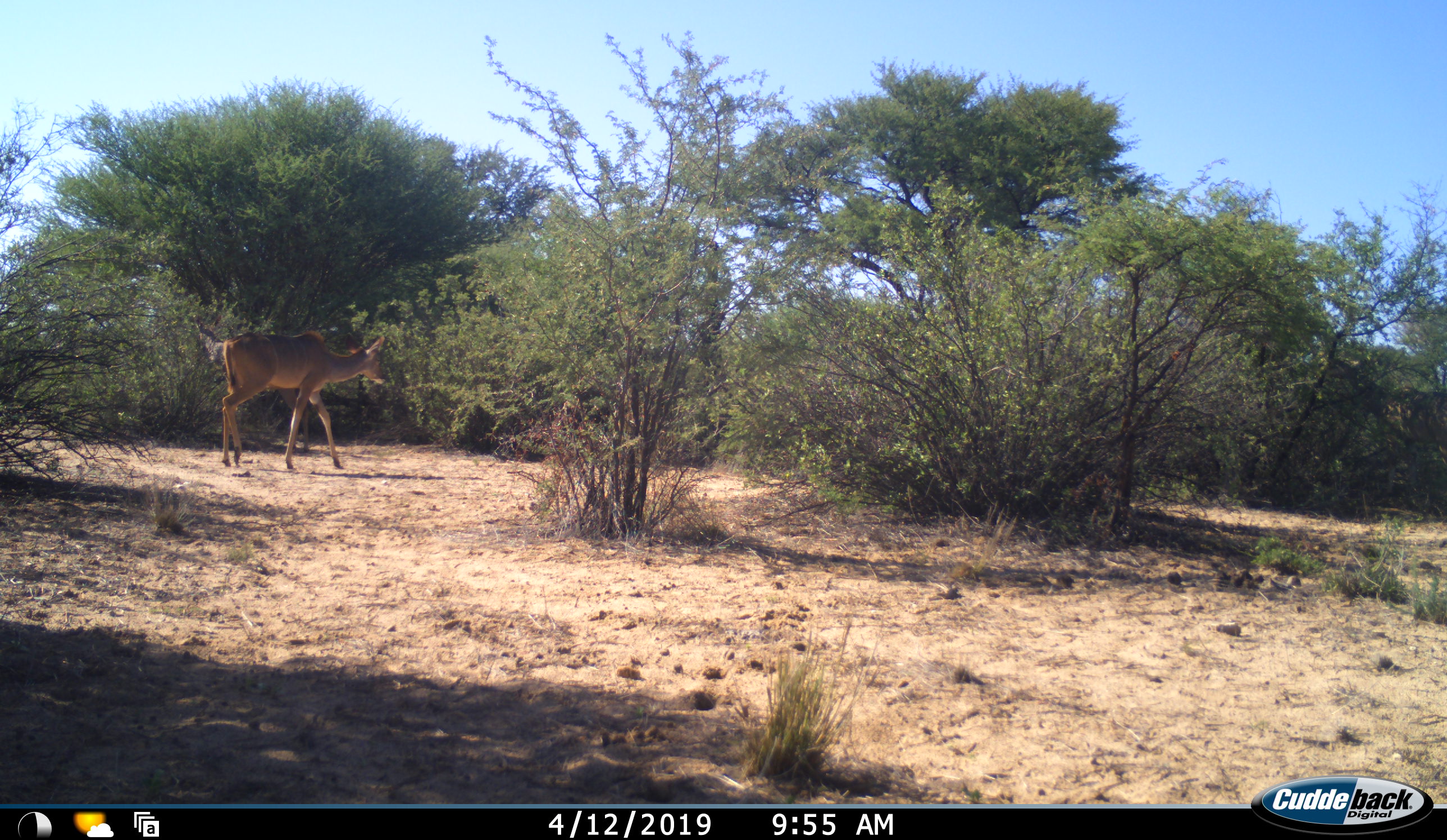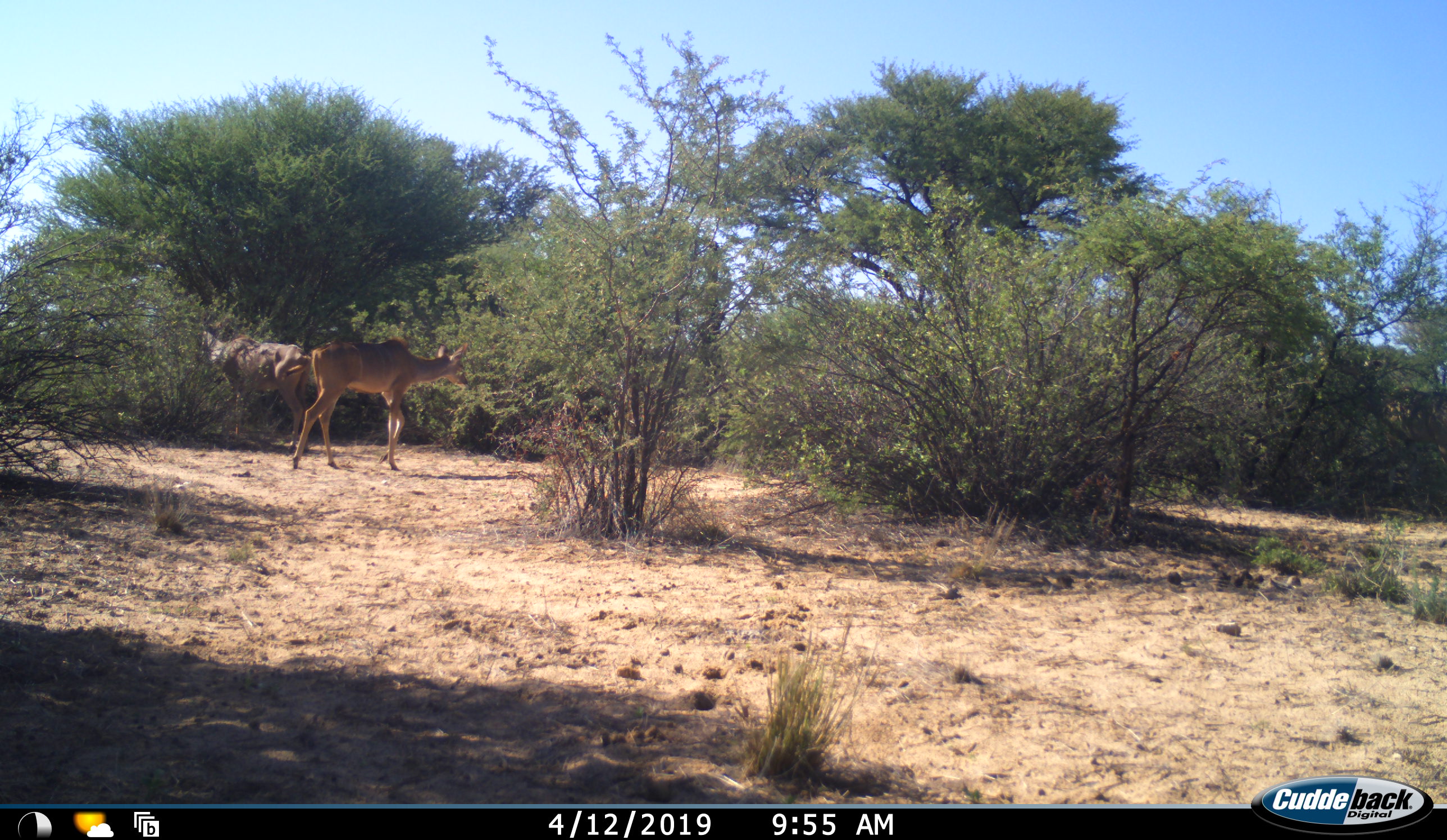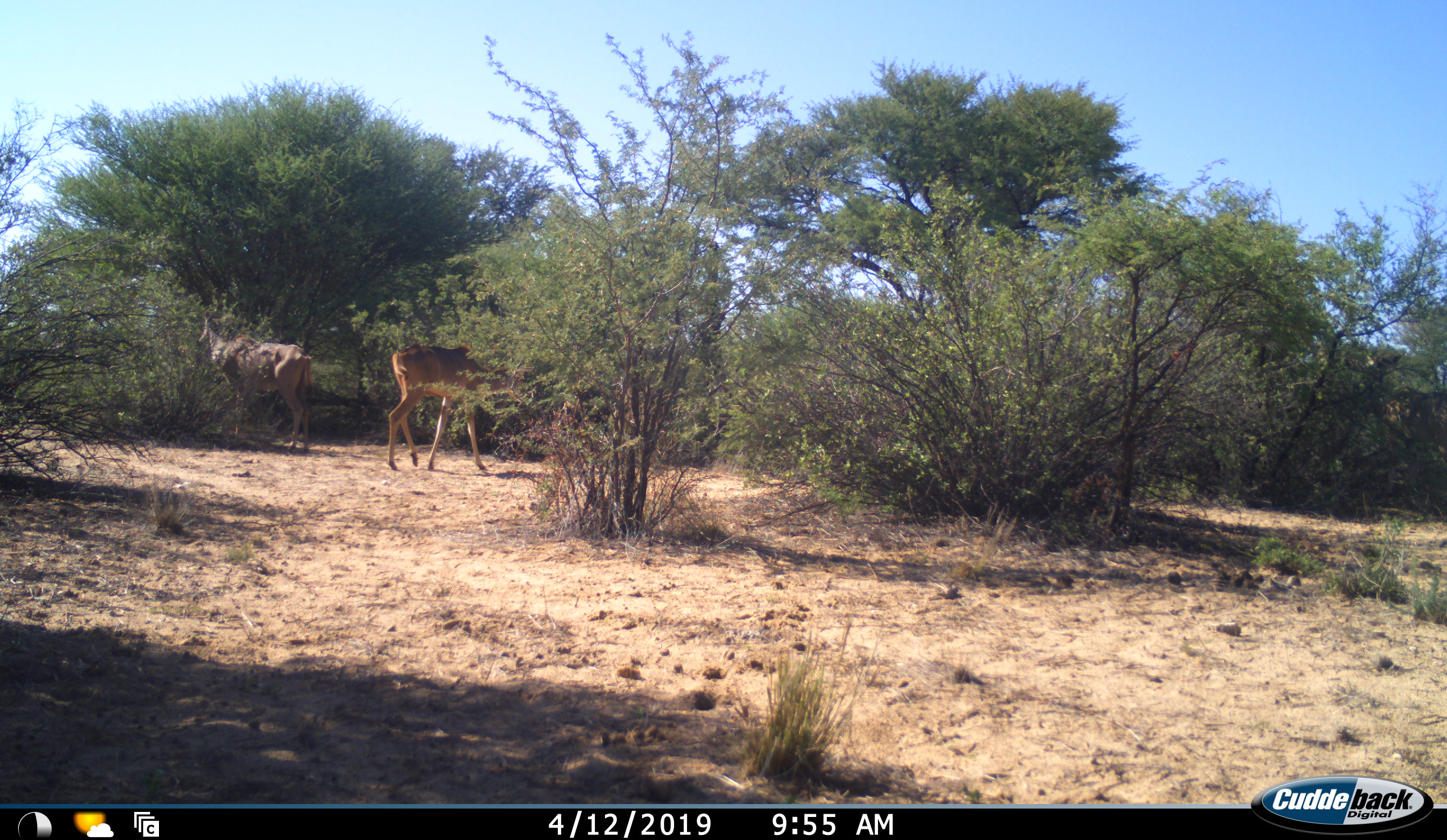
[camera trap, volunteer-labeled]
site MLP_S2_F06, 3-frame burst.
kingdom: Animalia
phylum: Chordata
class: Mammalia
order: Artiodactyla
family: Bovidae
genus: Tragelaphus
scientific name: Tragelaphus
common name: kudu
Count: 2.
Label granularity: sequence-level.